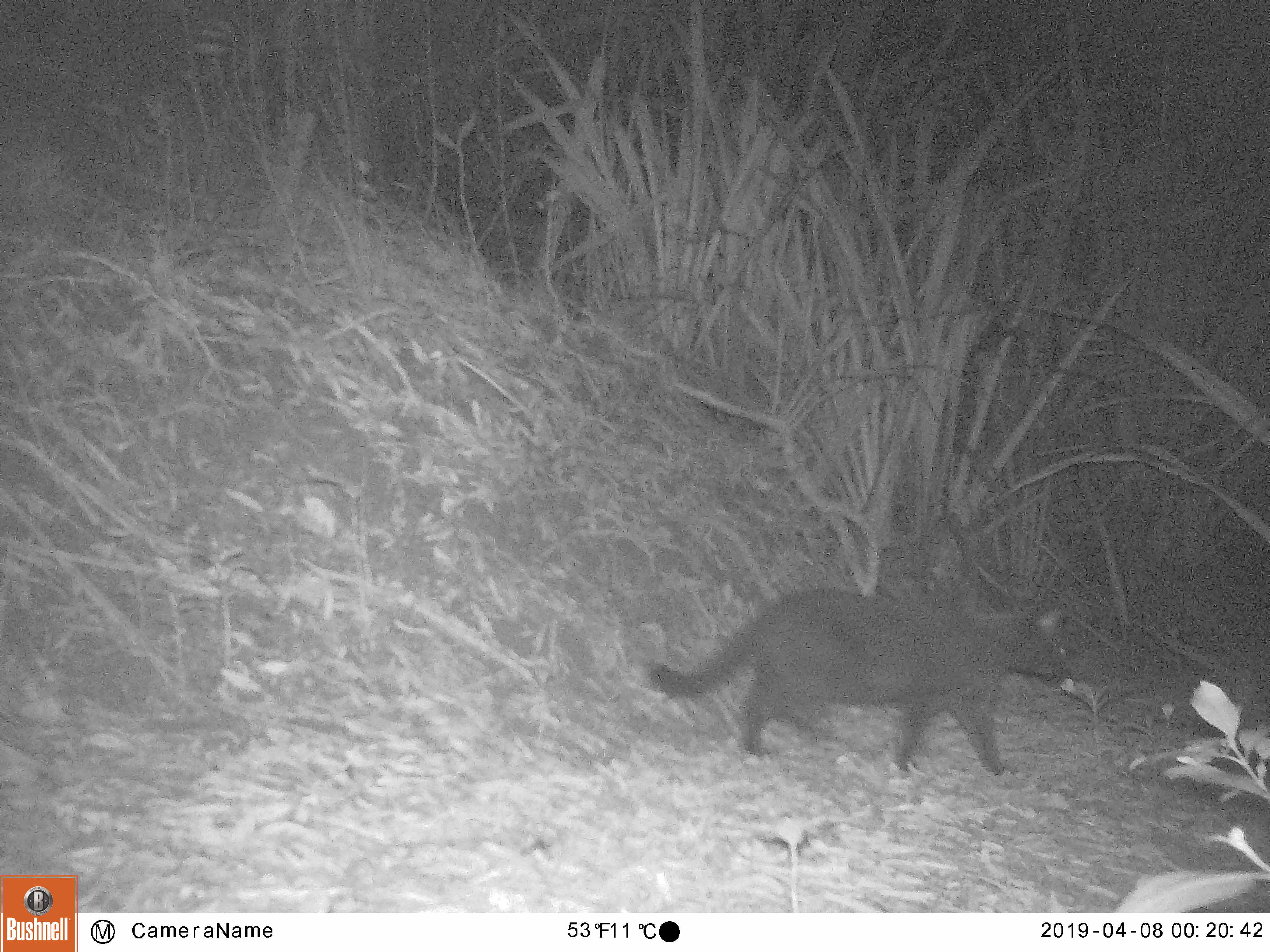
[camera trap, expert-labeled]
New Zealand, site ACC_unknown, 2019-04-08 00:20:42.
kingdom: Animalia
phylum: Chordata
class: Mammalia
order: Carnivora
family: Felidae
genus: Felis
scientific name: Felis catus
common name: domestic cat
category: cat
Cat (domestic cat) (Felis catus).